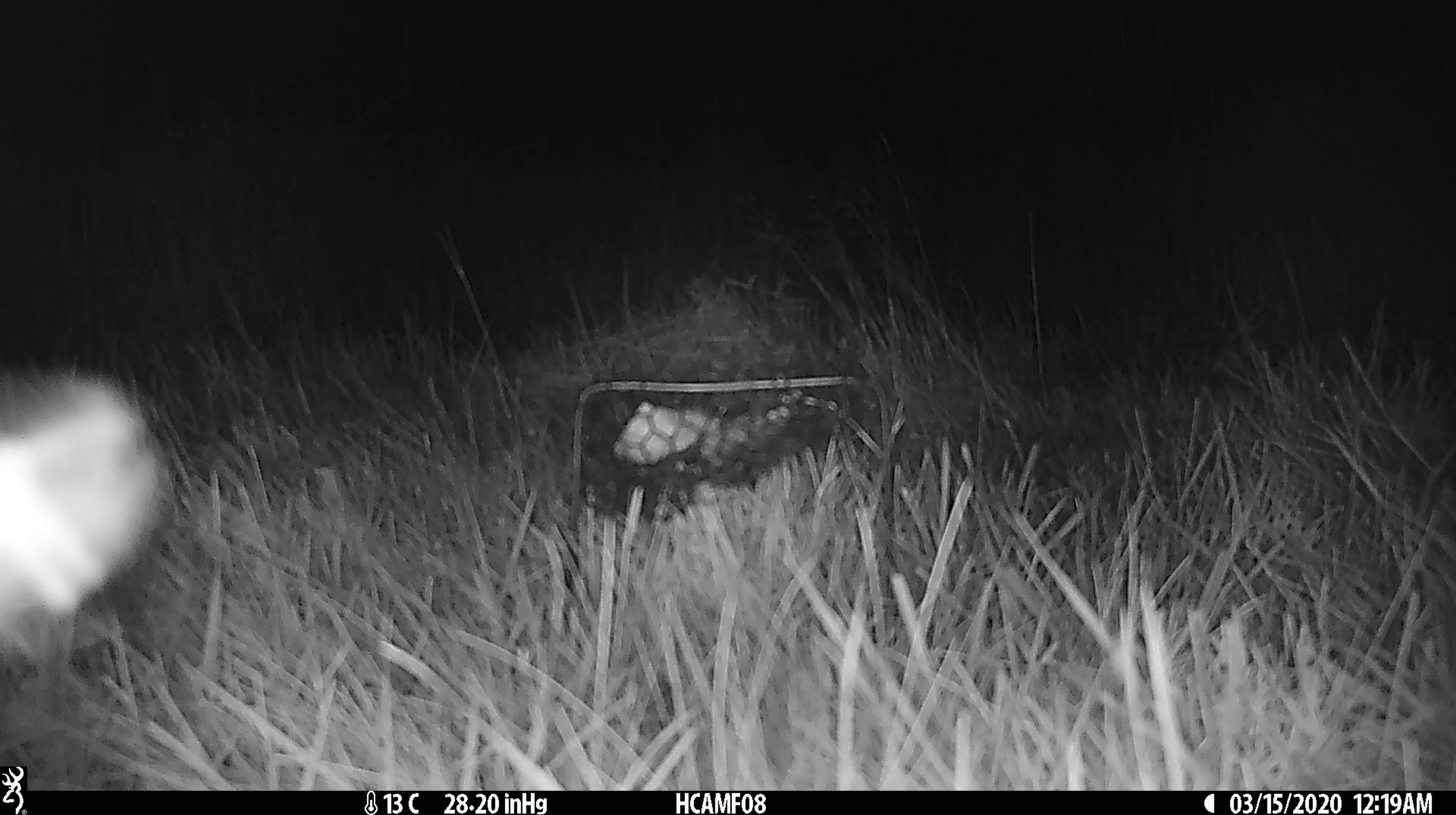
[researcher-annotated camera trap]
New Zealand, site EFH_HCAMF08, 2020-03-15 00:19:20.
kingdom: Animalia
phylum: Arthropoda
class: Insecta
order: Lepidoptera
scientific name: Lepidoptera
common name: moth